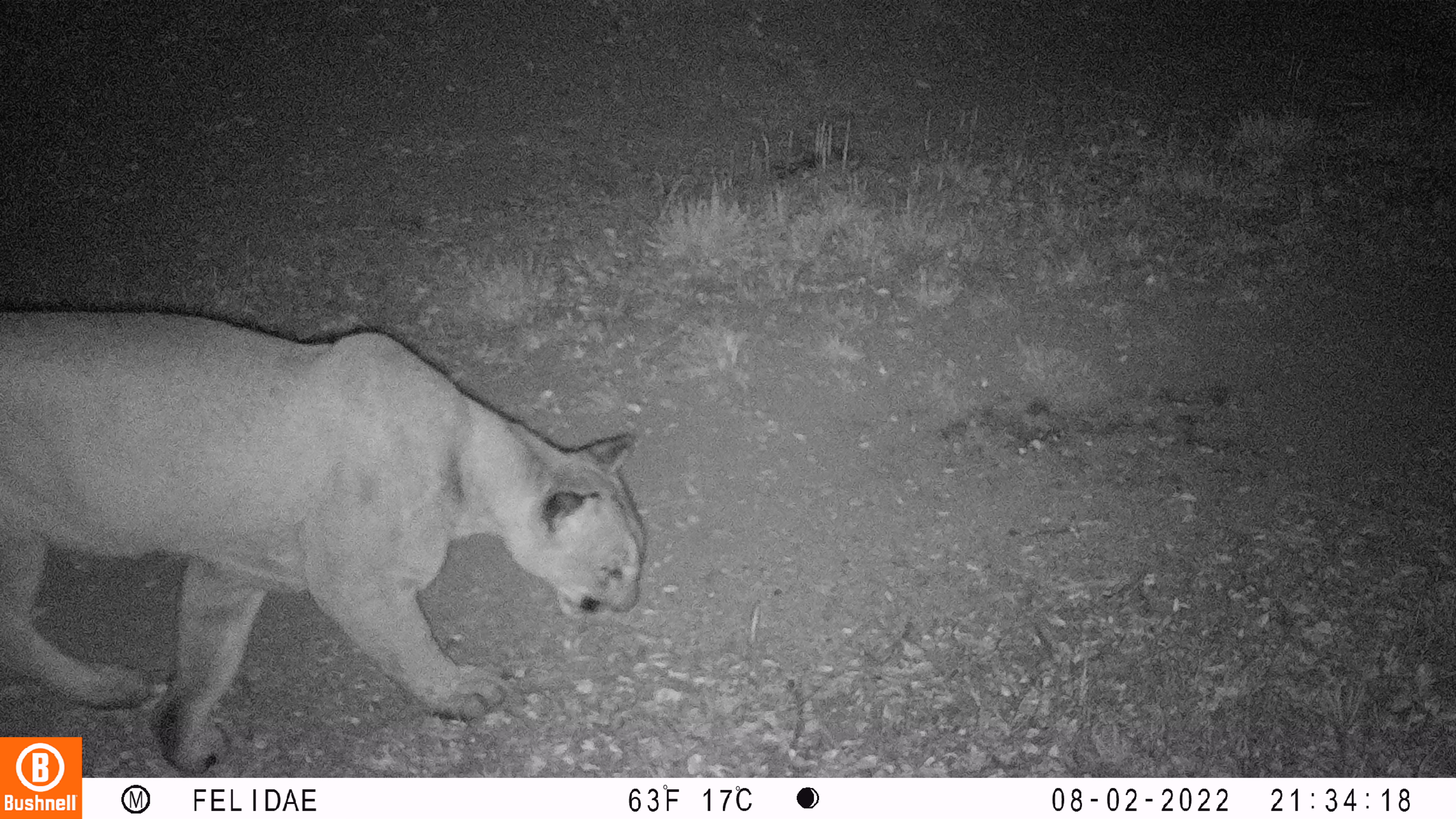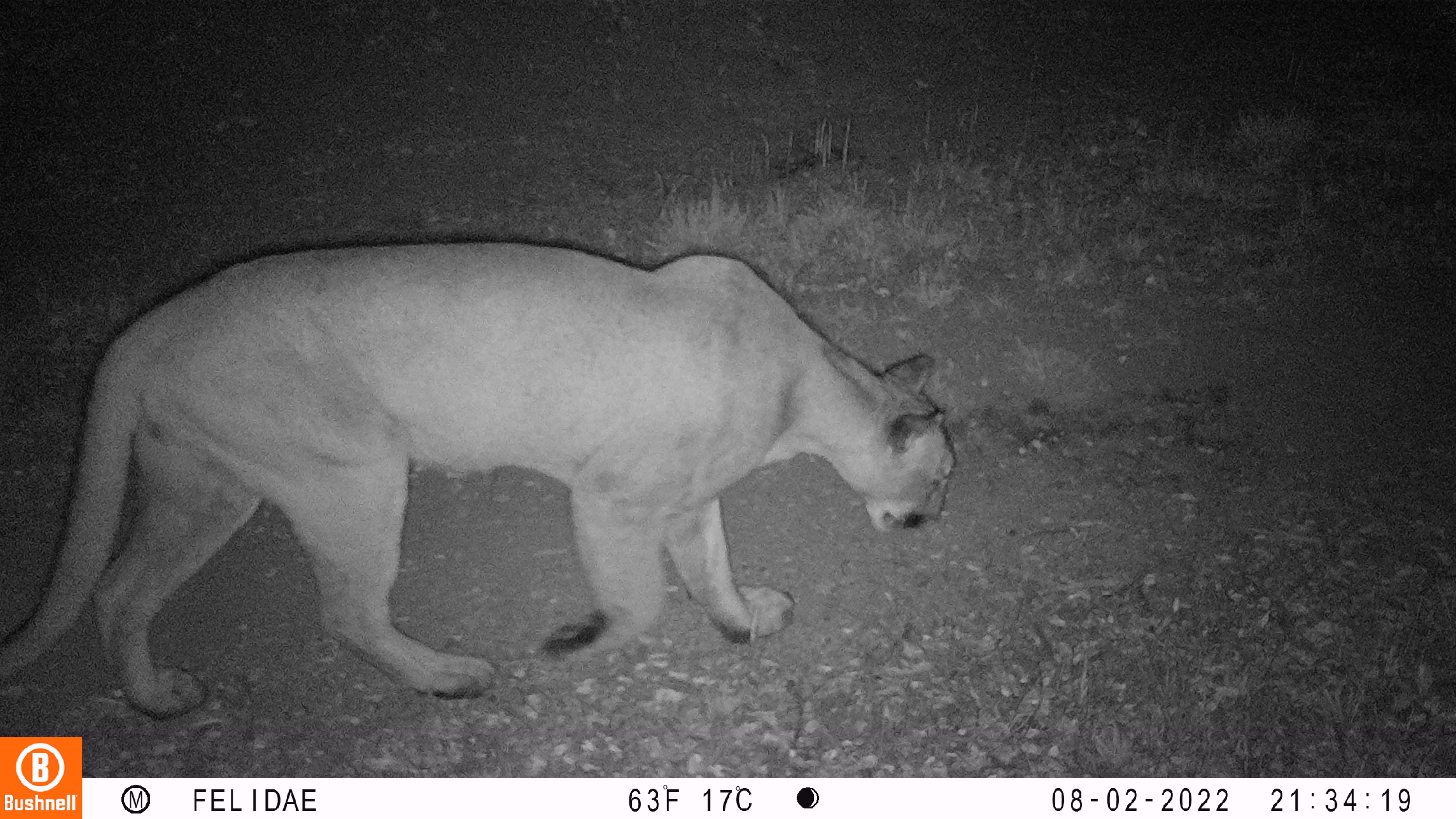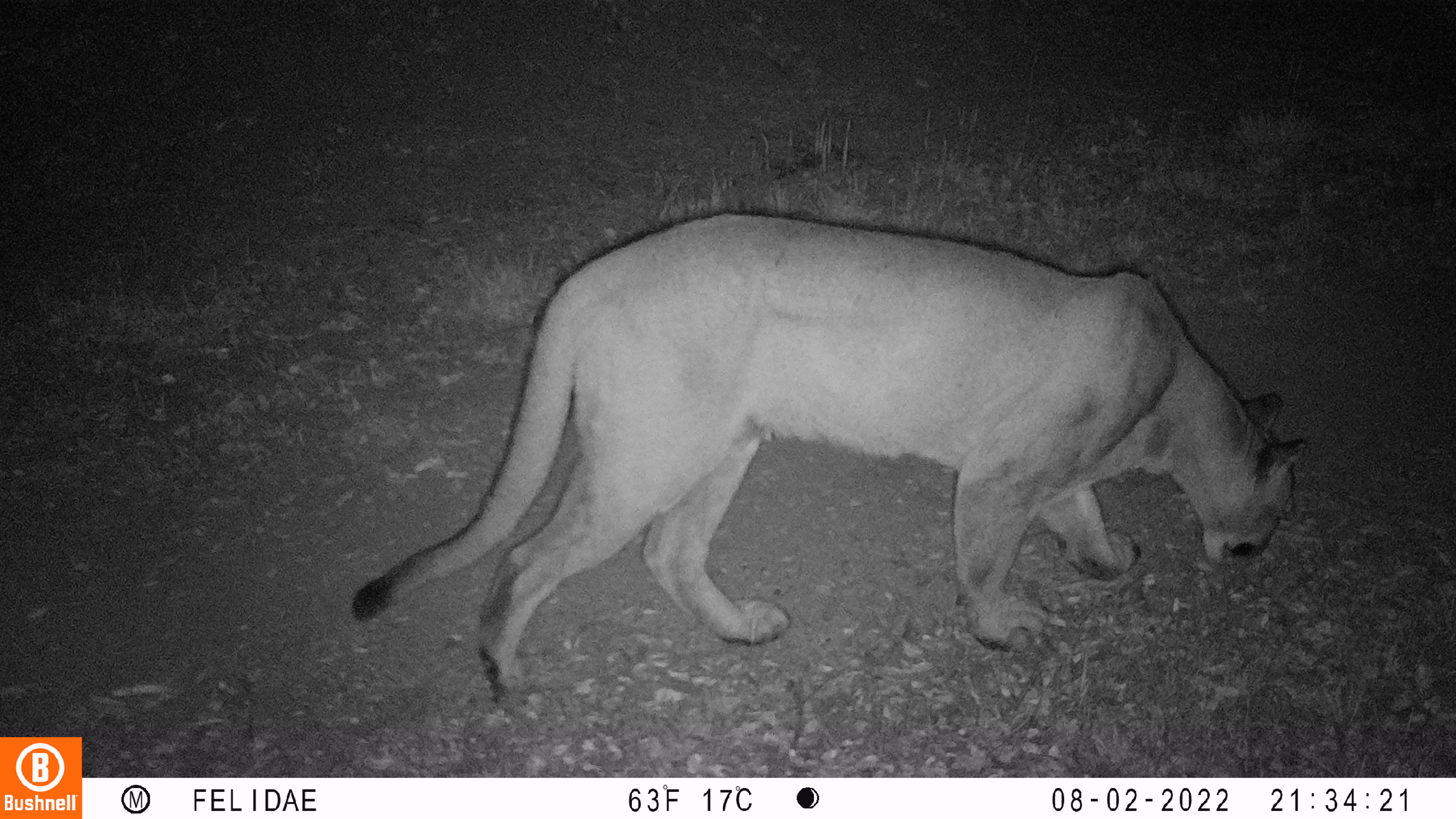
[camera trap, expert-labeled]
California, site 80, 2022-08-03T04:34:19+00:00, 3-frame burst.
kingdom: Animalia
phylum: Chordata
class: Mammalia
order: Carnivora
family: Felidae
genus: Puma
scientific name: Puma concolor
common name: puma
Puma (Puma concolor).